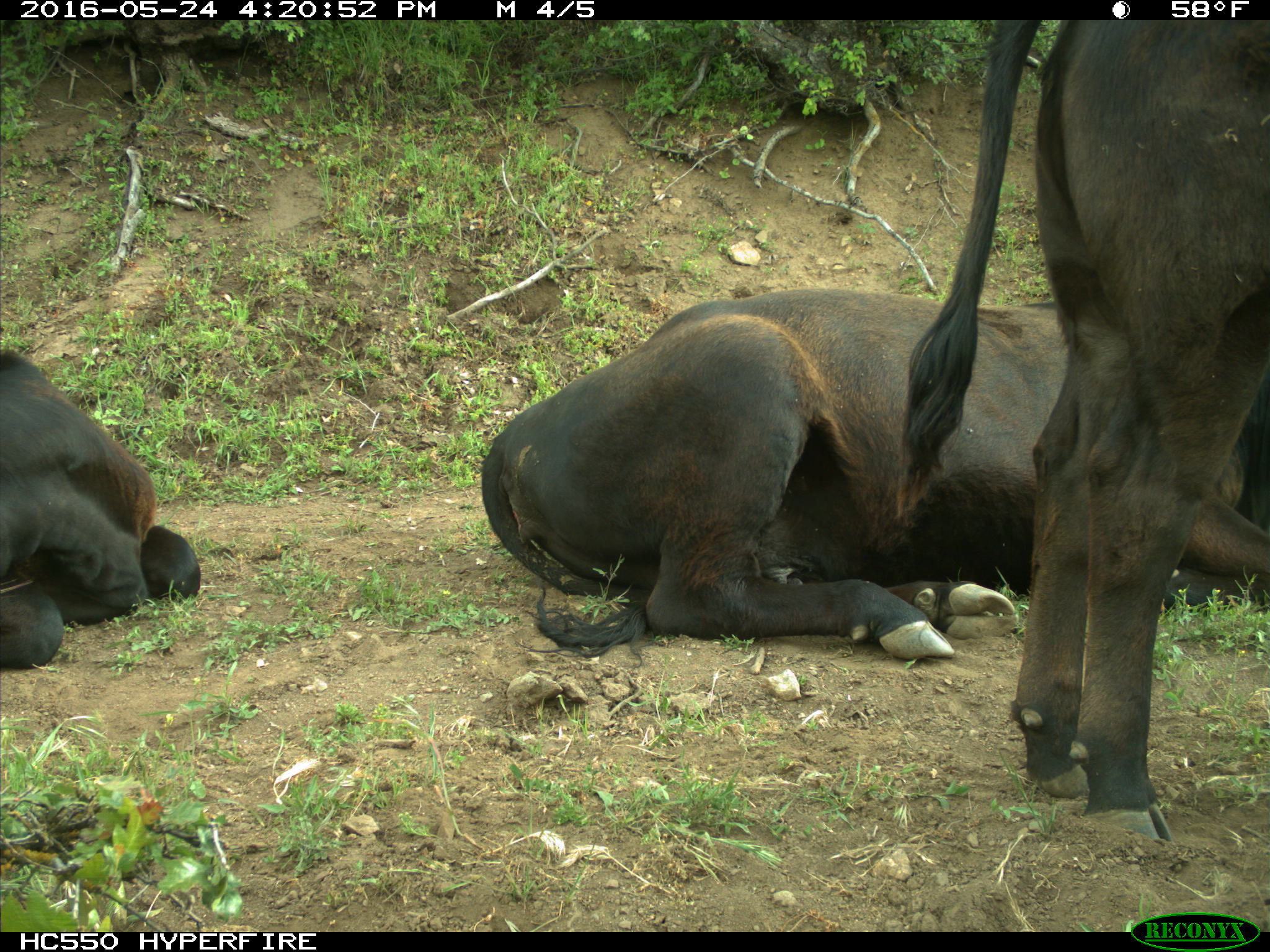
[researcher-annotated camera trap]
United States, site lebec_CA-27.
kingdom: Animalia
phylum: Chordata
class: Mammalia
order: Artiodactyla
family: Bovidae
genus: Bos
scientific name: Bos taurus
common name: domestic cow